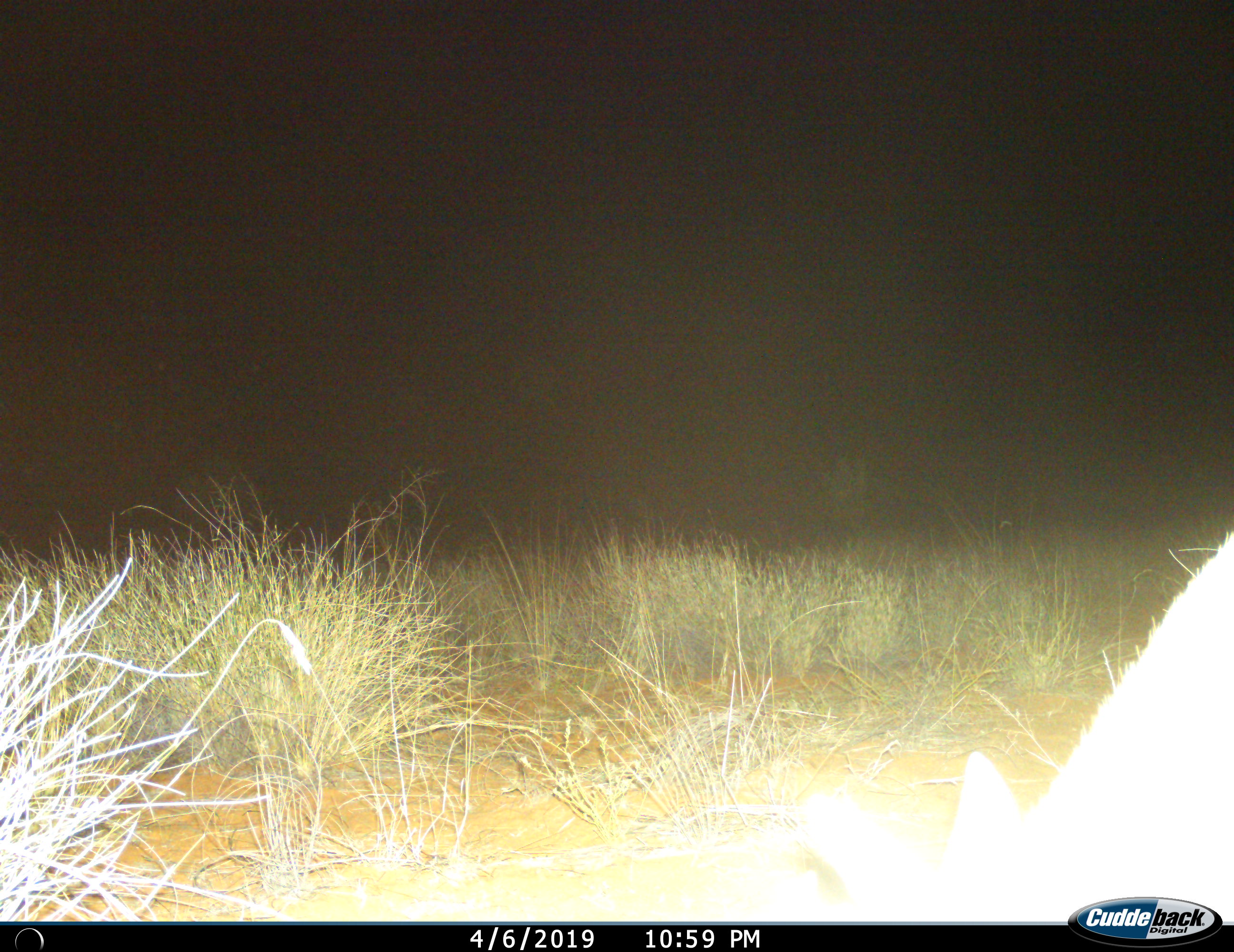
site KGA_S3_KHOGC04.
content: unidentified animal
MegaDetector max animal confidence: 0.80